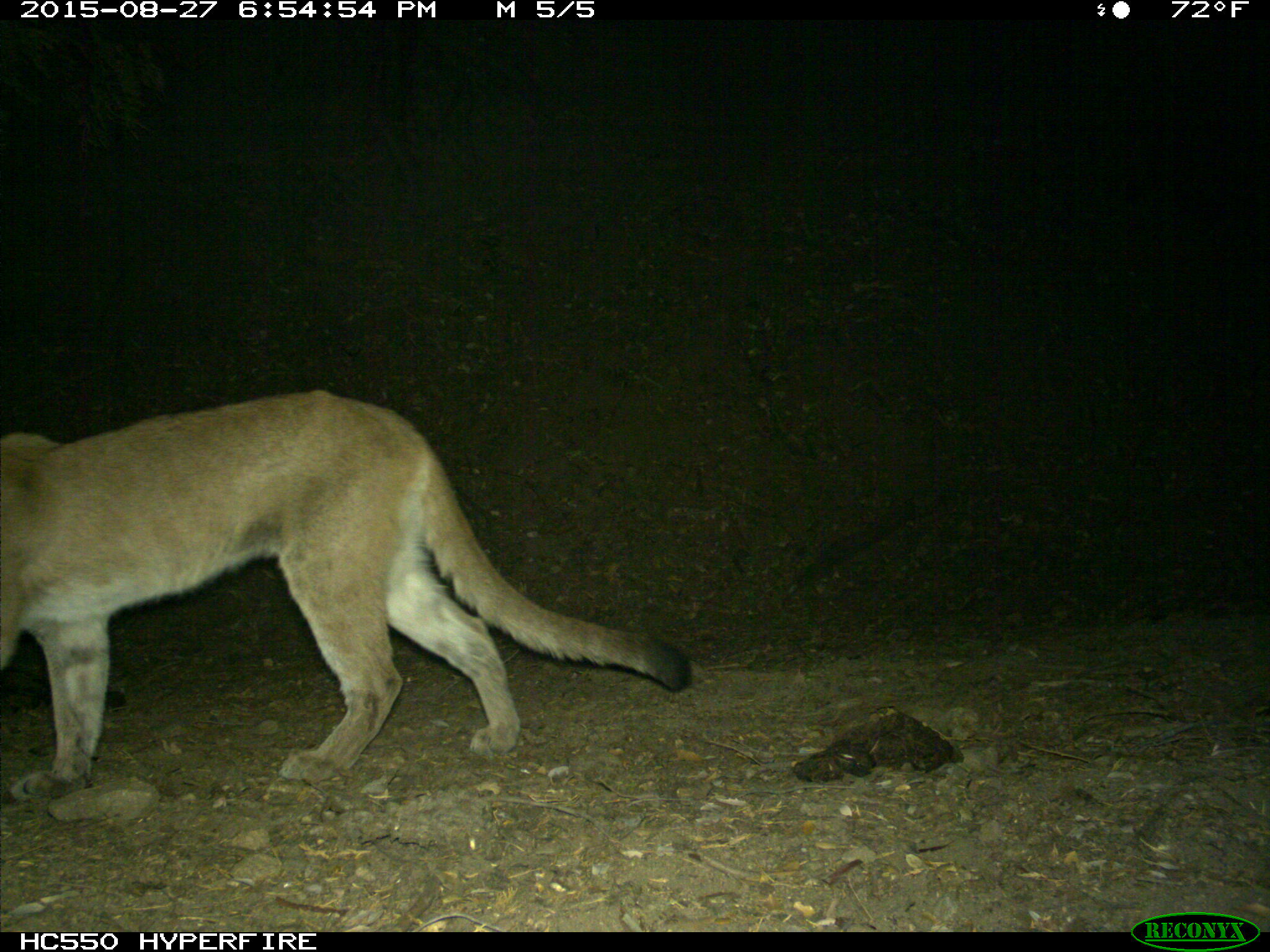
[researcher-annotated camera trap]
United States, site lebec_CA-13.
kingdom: Animalia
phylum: Chordata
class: Mammalia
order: Carnivora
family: Felidae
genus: Puma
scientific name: Puma concolor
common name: mountain lion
Puma concolor (mountain lion).